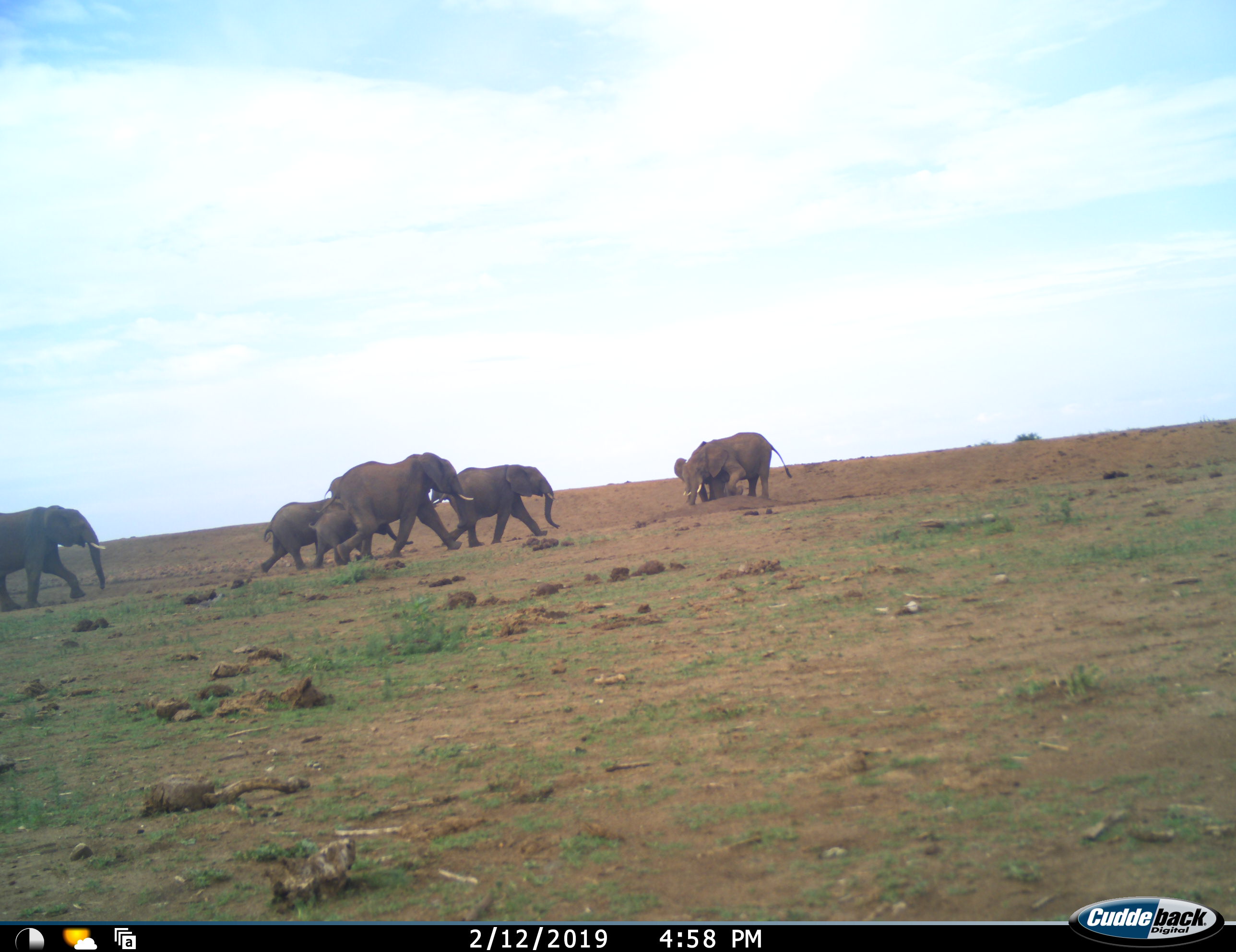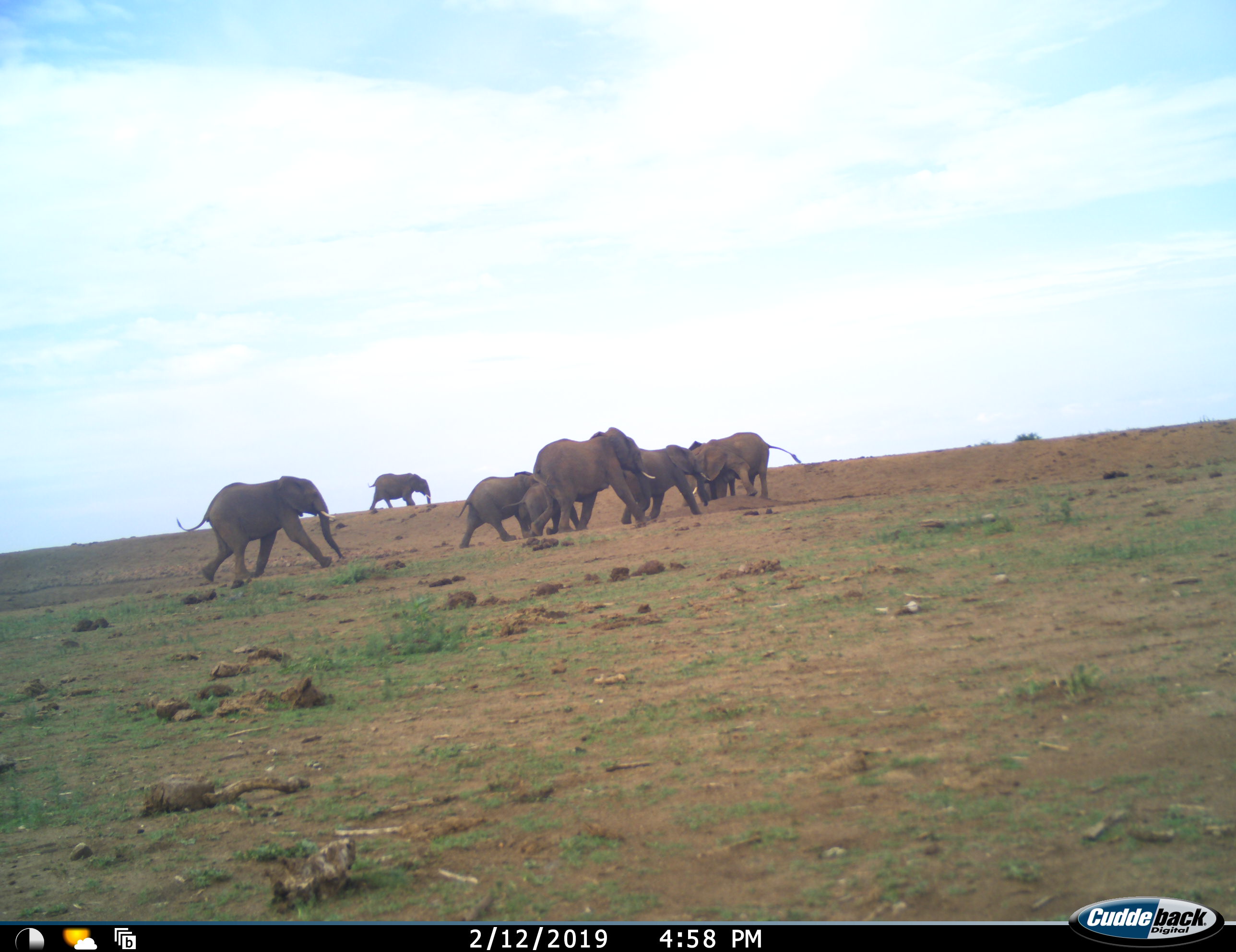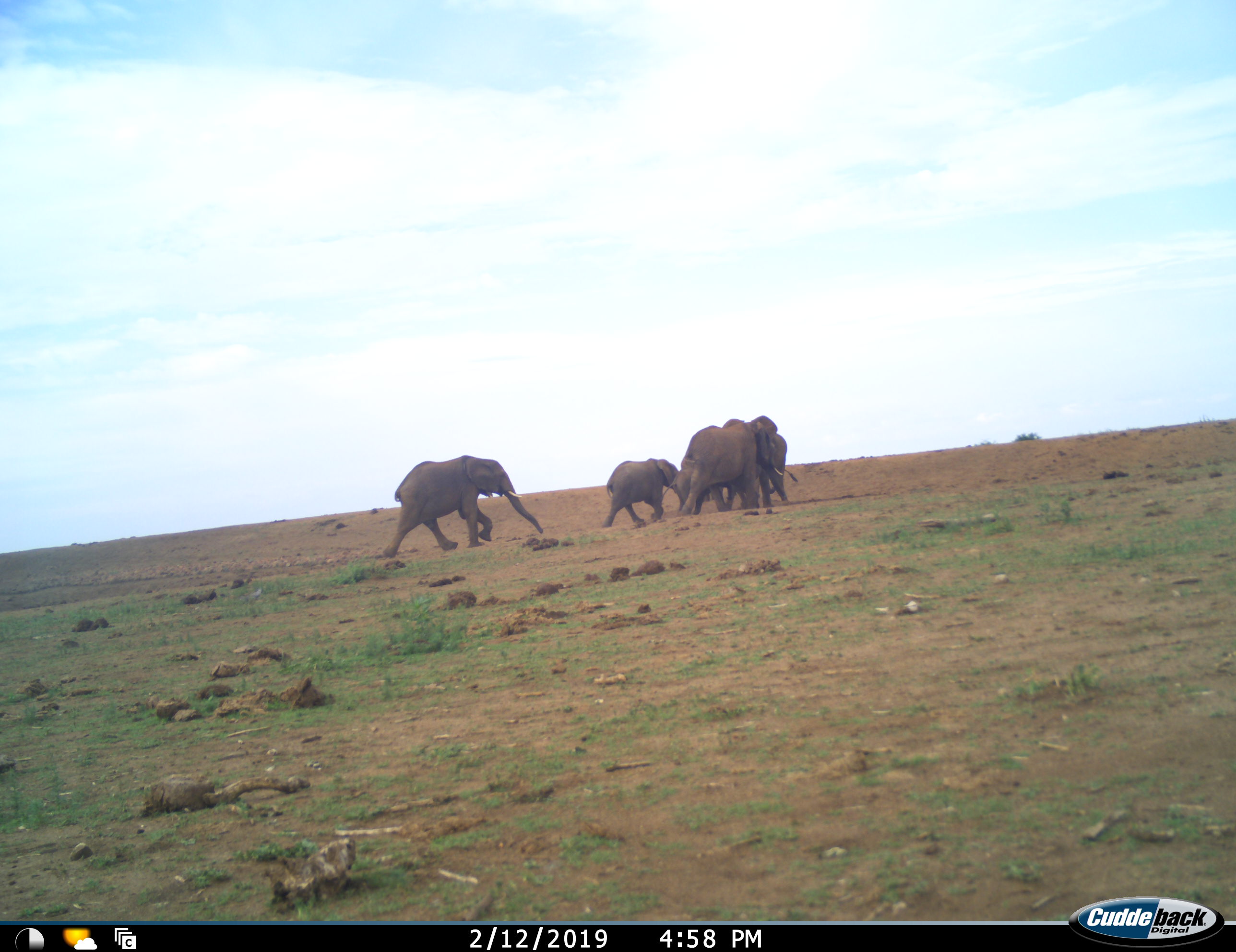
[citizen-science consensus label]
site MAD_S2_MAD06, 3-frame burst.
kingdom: Animalia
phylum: Chordata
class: Mammalia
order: Proboscidea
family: Elephantidae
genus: Loxodonta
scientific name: Loxodonta africana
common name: african bush elephant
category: elephant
Elephant (african bush elephant) (Loxodonta africana), count 8. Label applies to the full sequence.